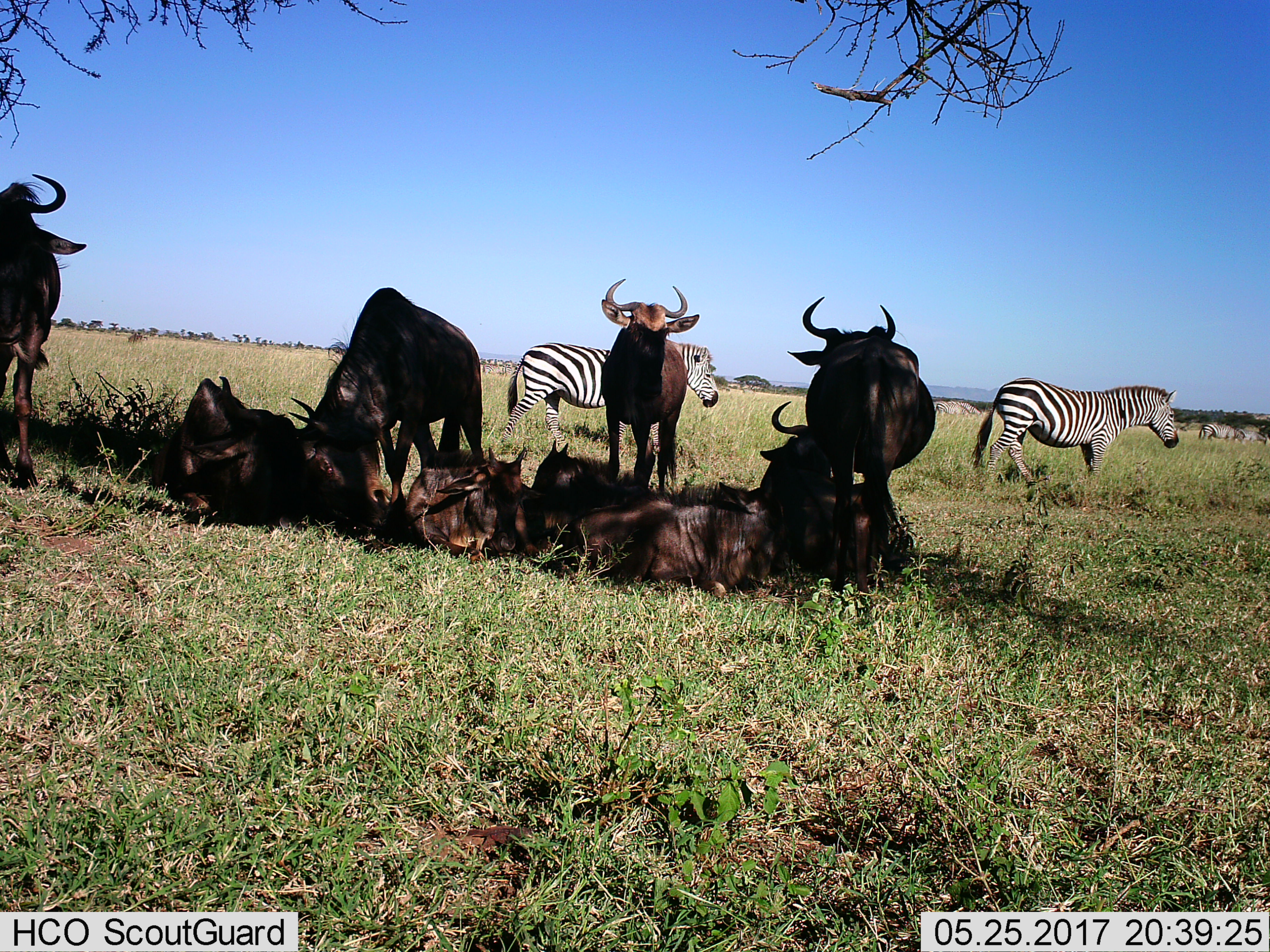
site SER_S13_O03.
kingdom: Animalia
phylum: Chordata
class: Mammalia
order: Artiodactyla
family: Bovidae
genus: Connochaetes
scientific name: Connochaetes taurinus taurinus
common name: blue wildebeest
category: wildebeestblue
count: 8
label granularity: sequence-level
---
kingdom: Animalia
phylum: Chordata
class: Mammalia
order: Perissodactyla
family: Equidae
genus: Equus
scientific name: Equus quagga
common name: plains zebra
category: zebraplains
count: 5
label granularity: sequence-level